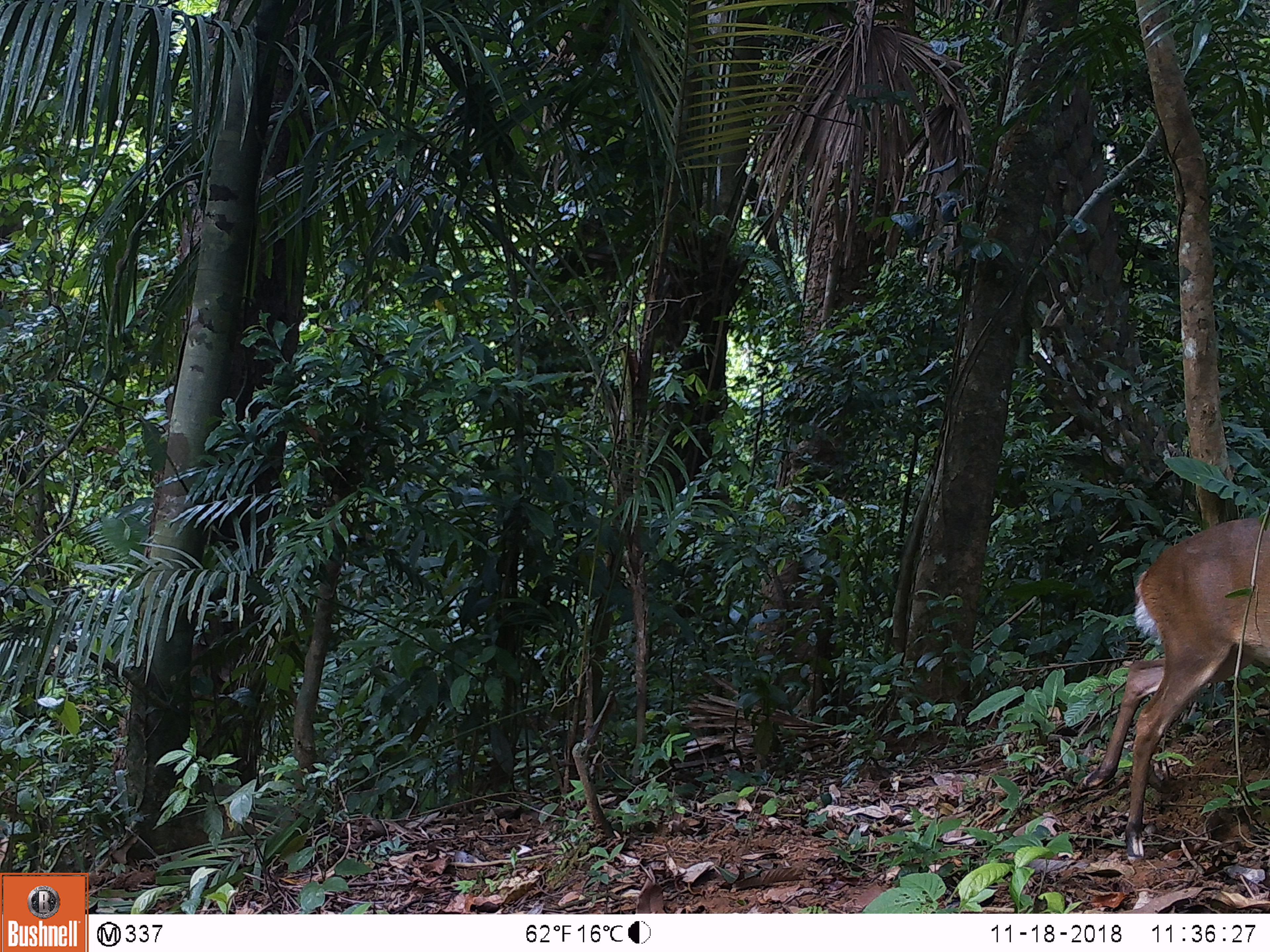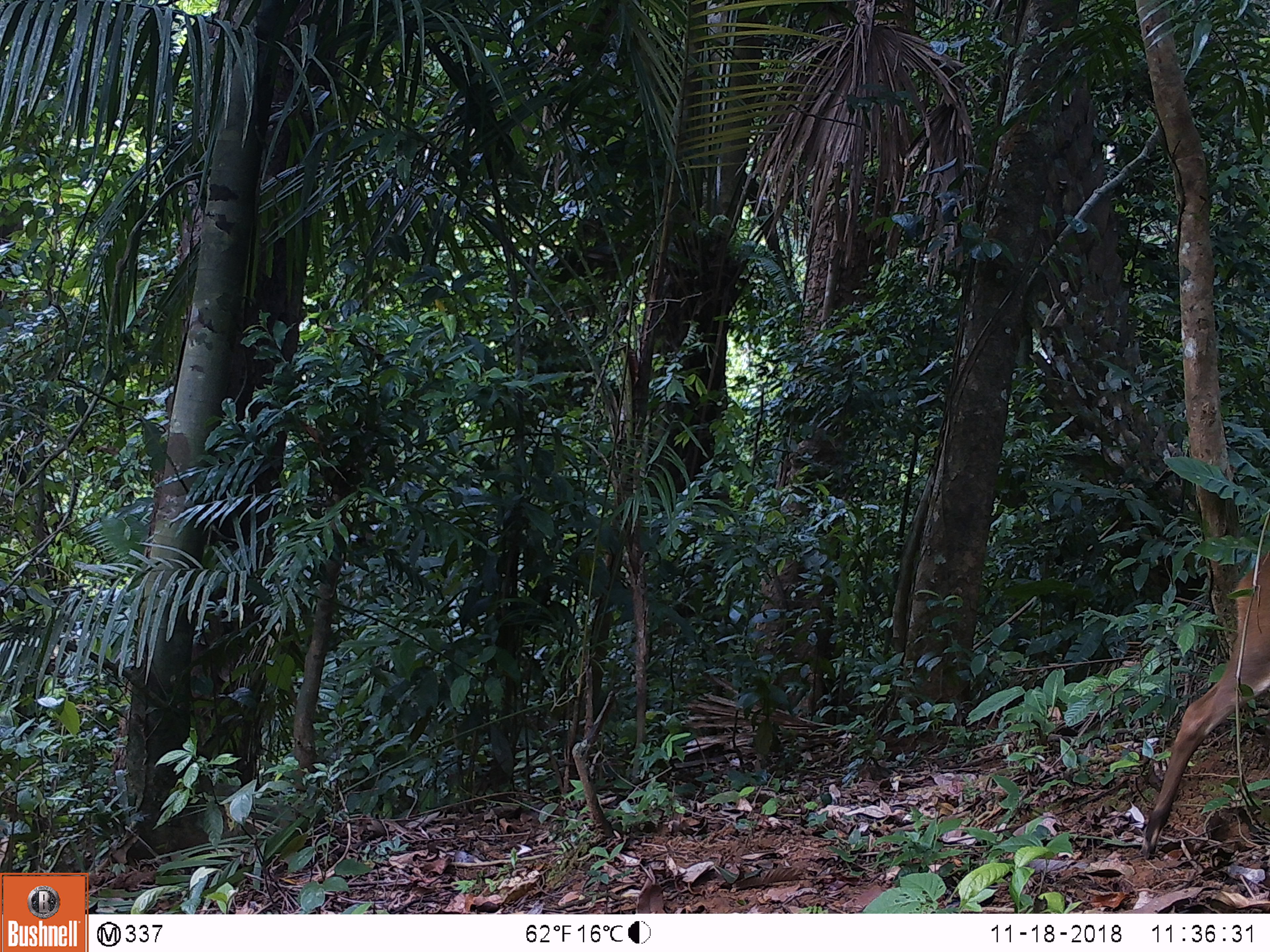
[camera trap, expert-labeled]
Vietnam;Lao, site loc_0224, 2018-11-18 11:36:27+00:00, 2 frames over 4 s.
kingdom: Animalia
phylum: Chordata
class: Mammalia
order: Artiodactyla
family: Cervidae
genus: Muntiacus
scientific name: Muntiacus vuquangensis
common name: large-antlered muntjac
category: large antlered muntjac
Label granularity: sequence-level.